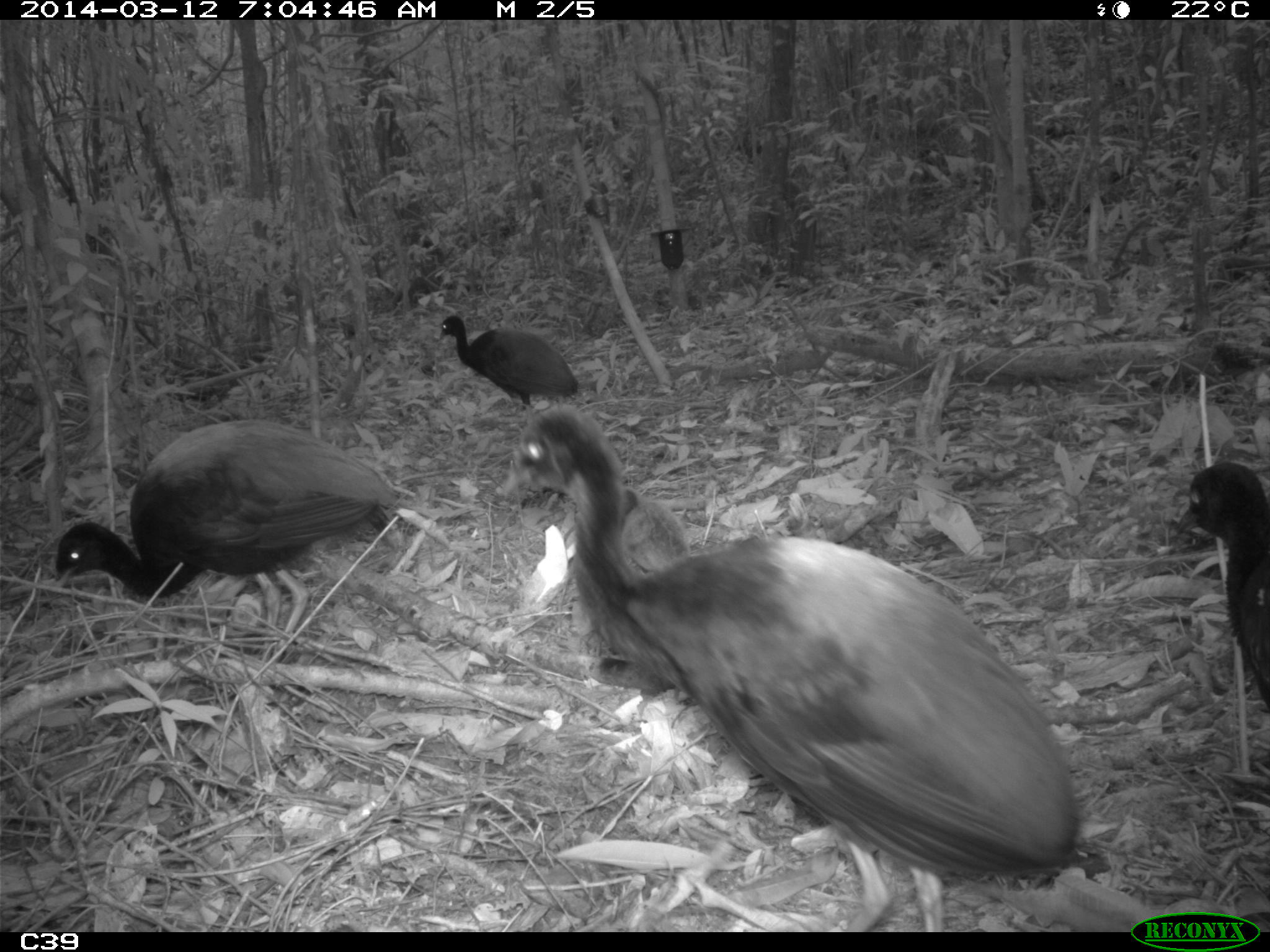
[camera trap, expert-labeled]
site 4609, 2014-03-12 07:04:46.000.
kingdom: Animalia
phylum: Chordata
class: Aves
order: Gruiformes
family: Psophiidae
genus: Psophia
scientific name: Psophia crepitans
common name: gray-winged trumpeter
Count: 8.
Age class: adult.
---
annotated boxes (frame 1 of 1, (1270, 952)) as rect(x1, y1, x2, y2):
psophia crepitans: rect(496, 403, 1082, 929); rect(53, 418, 399, 660); rect(1173, 460, 1270, 711); rect(438, 315, 580, 413); rect(613, 484, 692, 573)